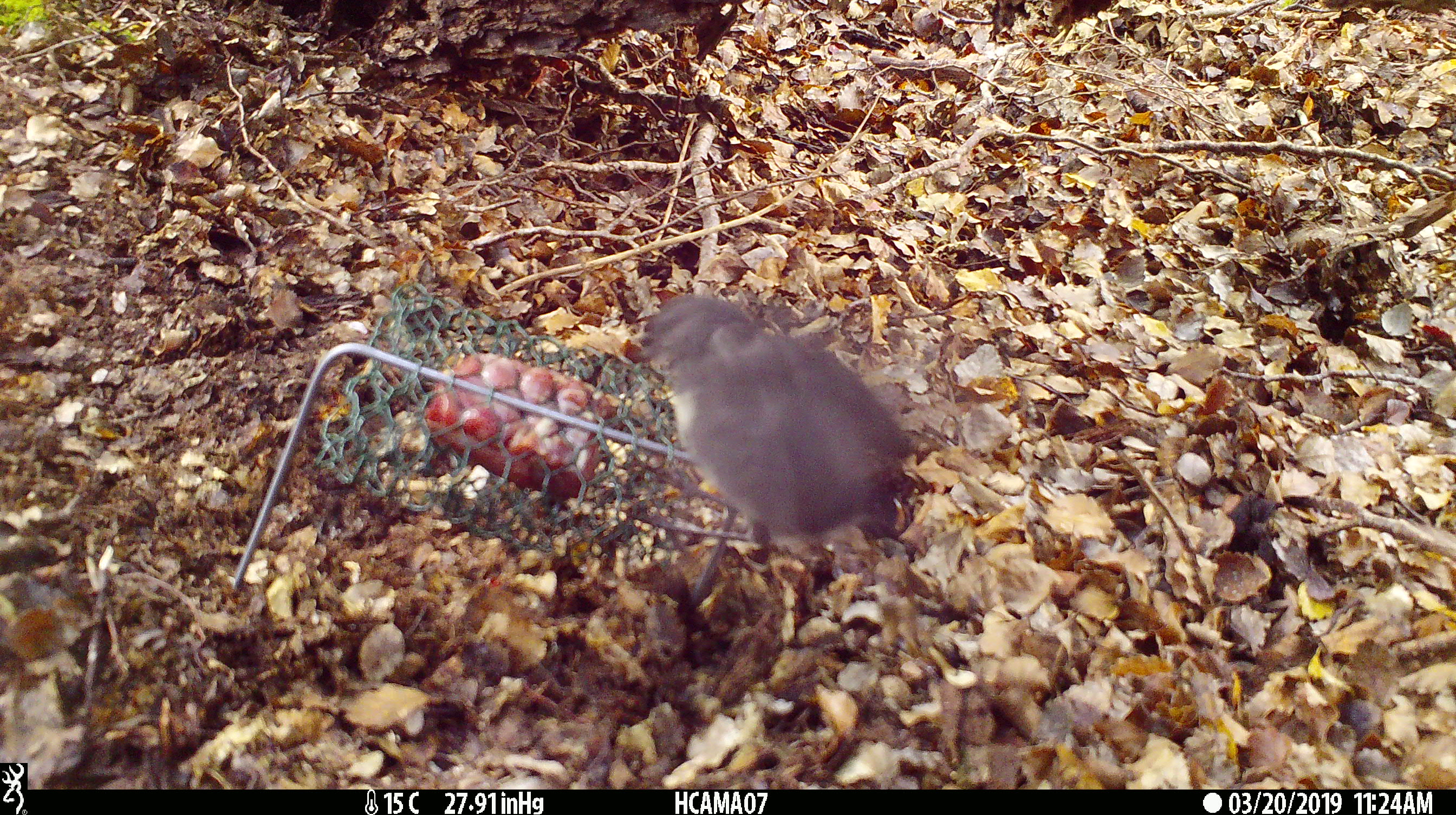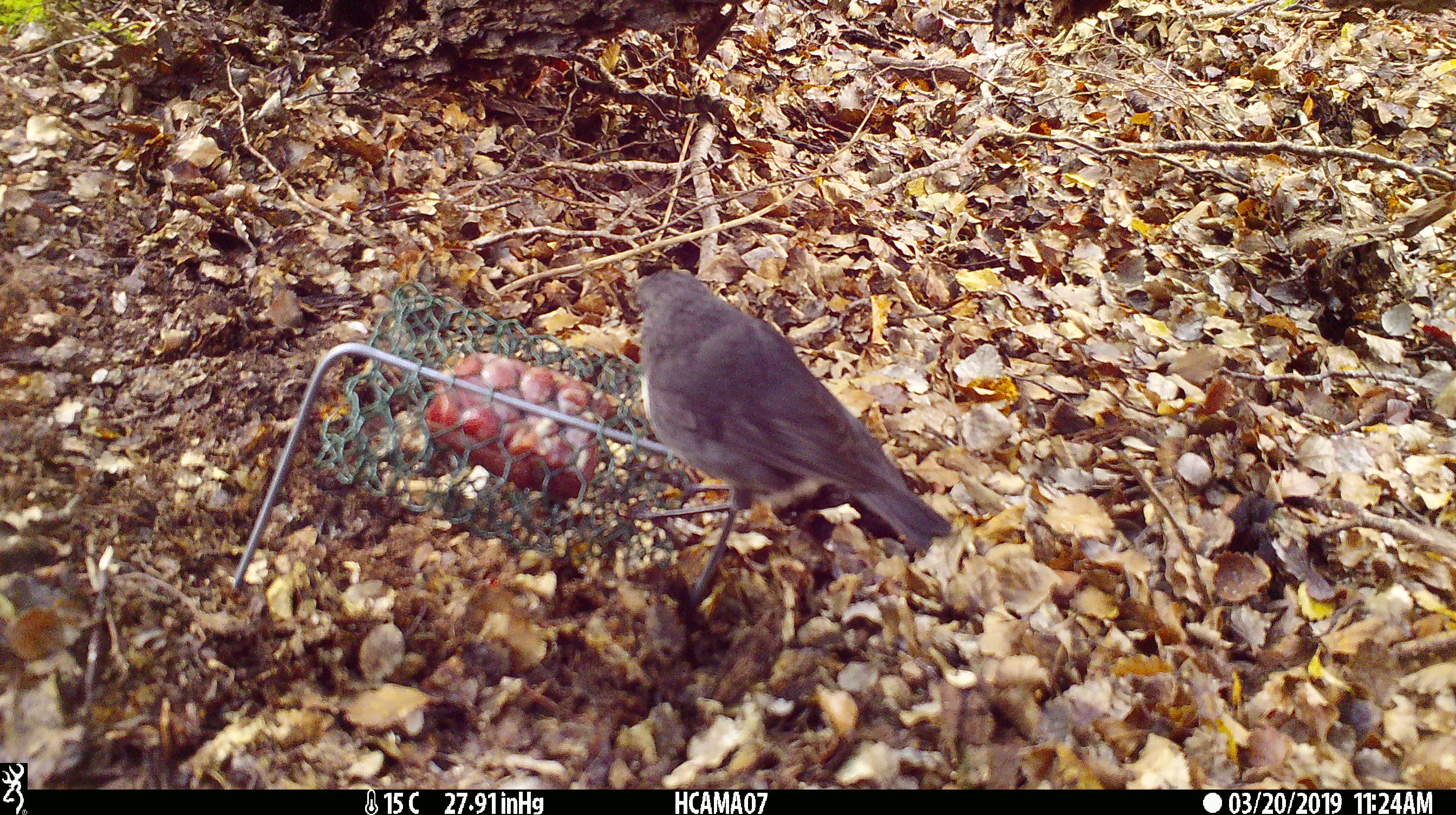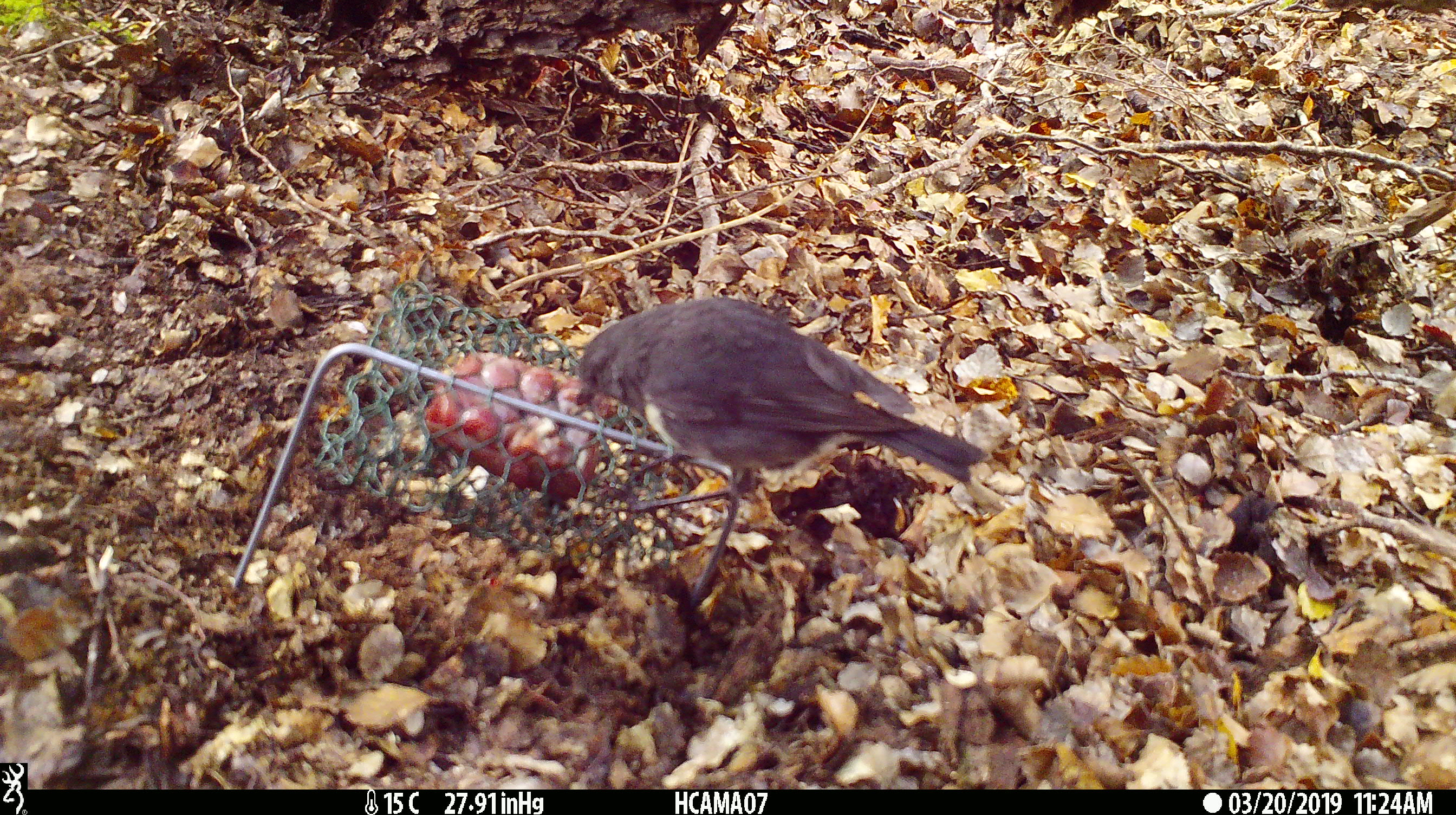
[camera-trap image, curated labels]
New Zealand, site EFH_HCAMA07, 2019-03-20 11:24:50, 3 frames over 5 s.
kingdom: Animalia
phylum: Chordata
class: Aves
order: Passeriformes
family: Petroicidae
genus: Petroica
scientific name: Petroica australis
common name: new zealand robin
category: robin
Robin (new zealand robin) (Petroica australis).